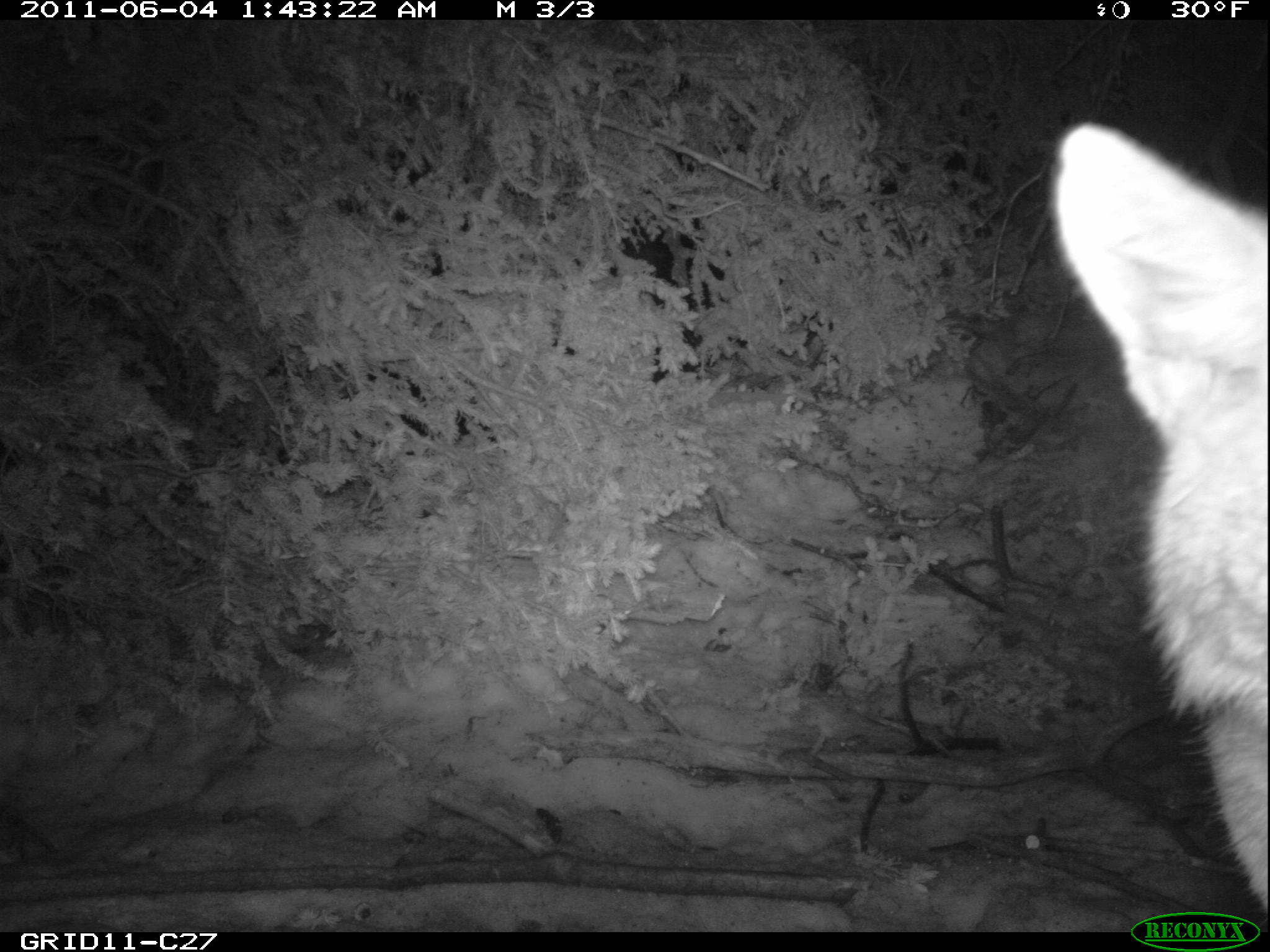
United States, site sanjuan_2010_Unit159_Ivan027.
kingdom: Animalia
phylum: Chordata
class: Mammalia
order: Carnivora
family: Canidae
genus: Canis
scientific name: Canis latrans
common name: coyote